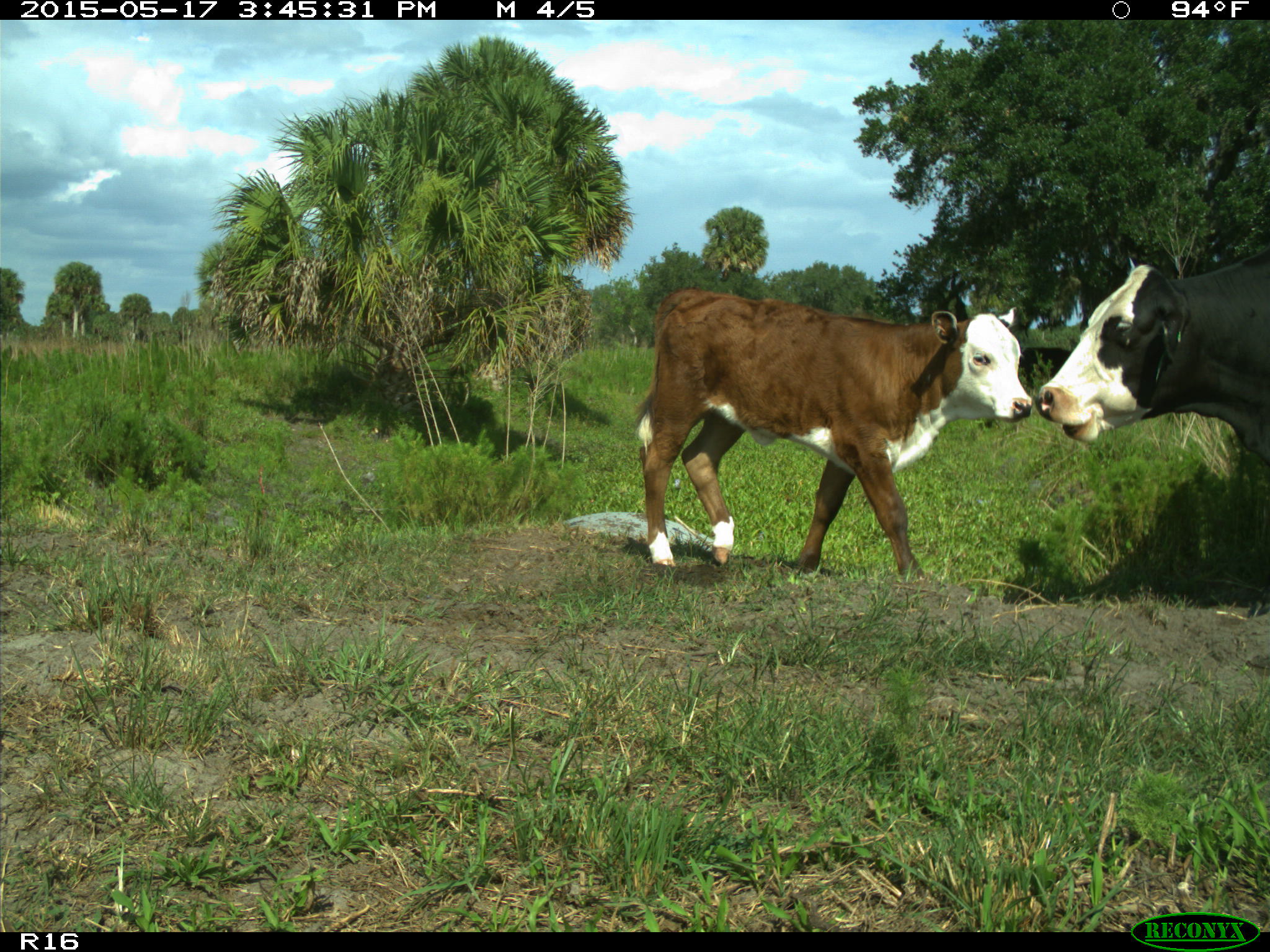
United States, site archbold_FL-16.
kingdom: Animalia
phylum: Chordata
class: Mammalia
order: Artiodactyla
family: Bovidae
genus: Bos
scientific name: Bos taurus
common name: domestic cow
Bos taurus (domestic cow).